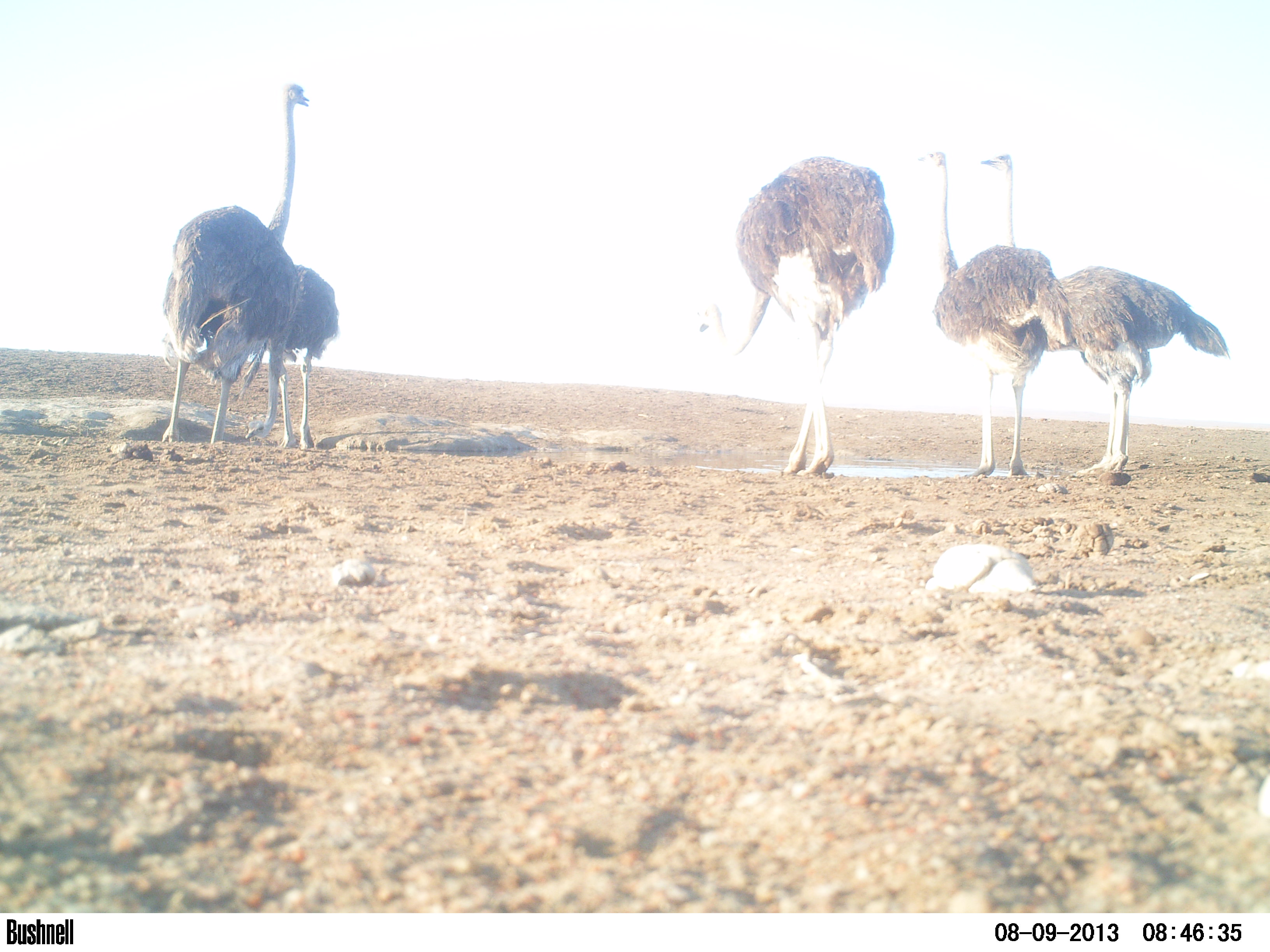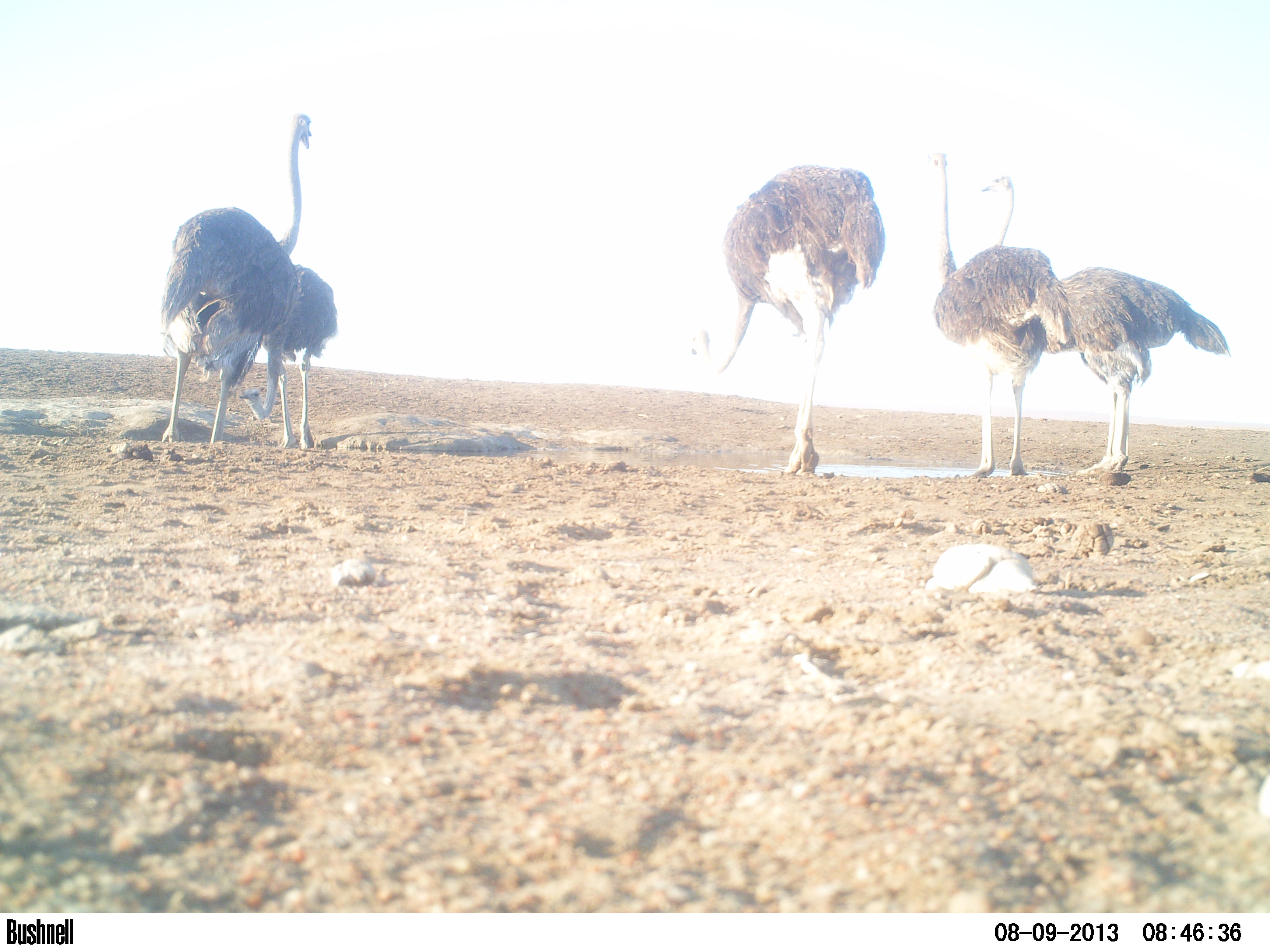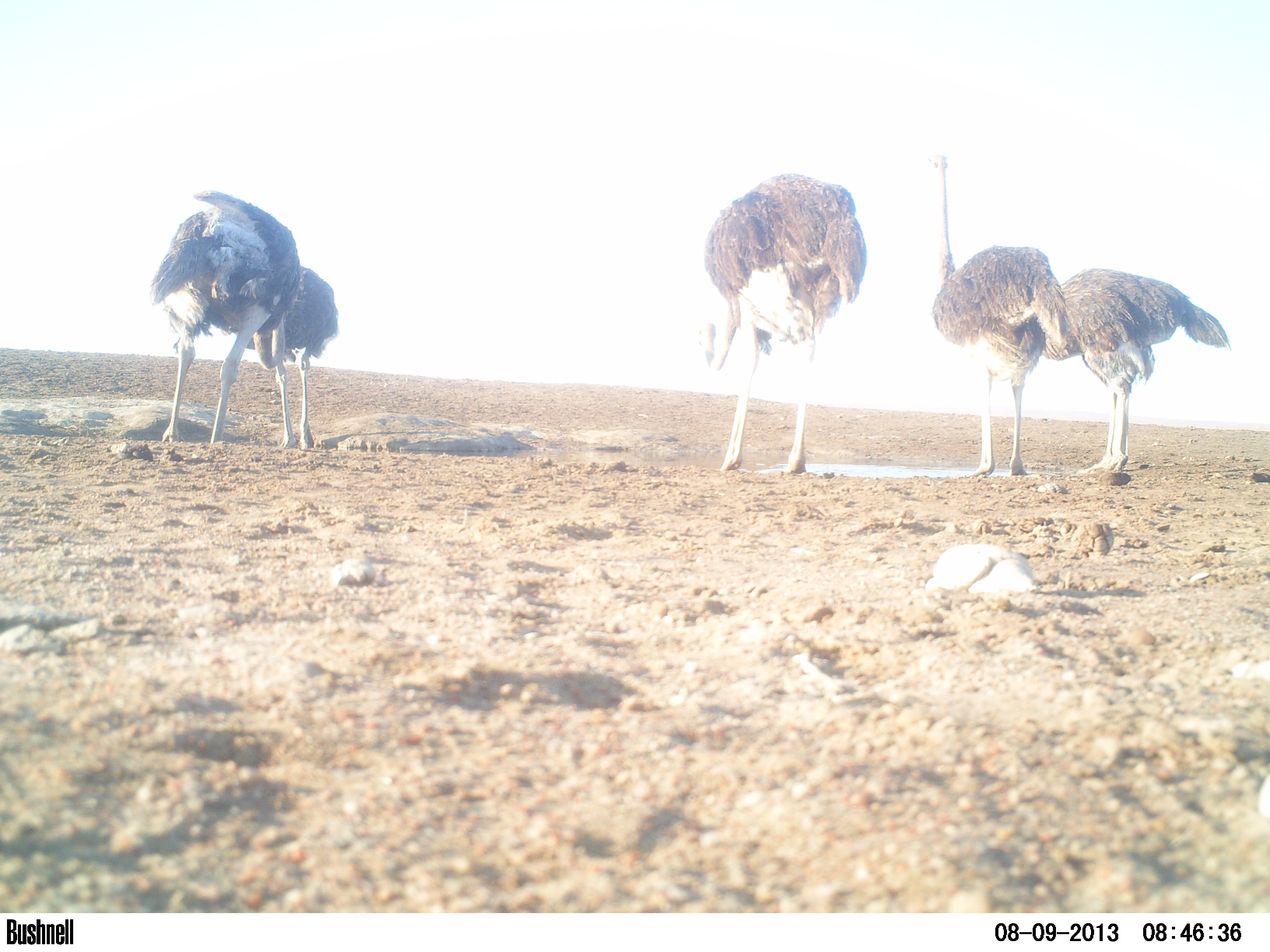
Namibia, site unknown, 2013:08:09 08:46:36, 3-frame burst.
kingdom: Animalia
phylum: Chordata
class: Aves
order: Struthioniformes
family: Struthionidae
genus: Struthio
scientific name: Struthio camelus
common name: common ostrich